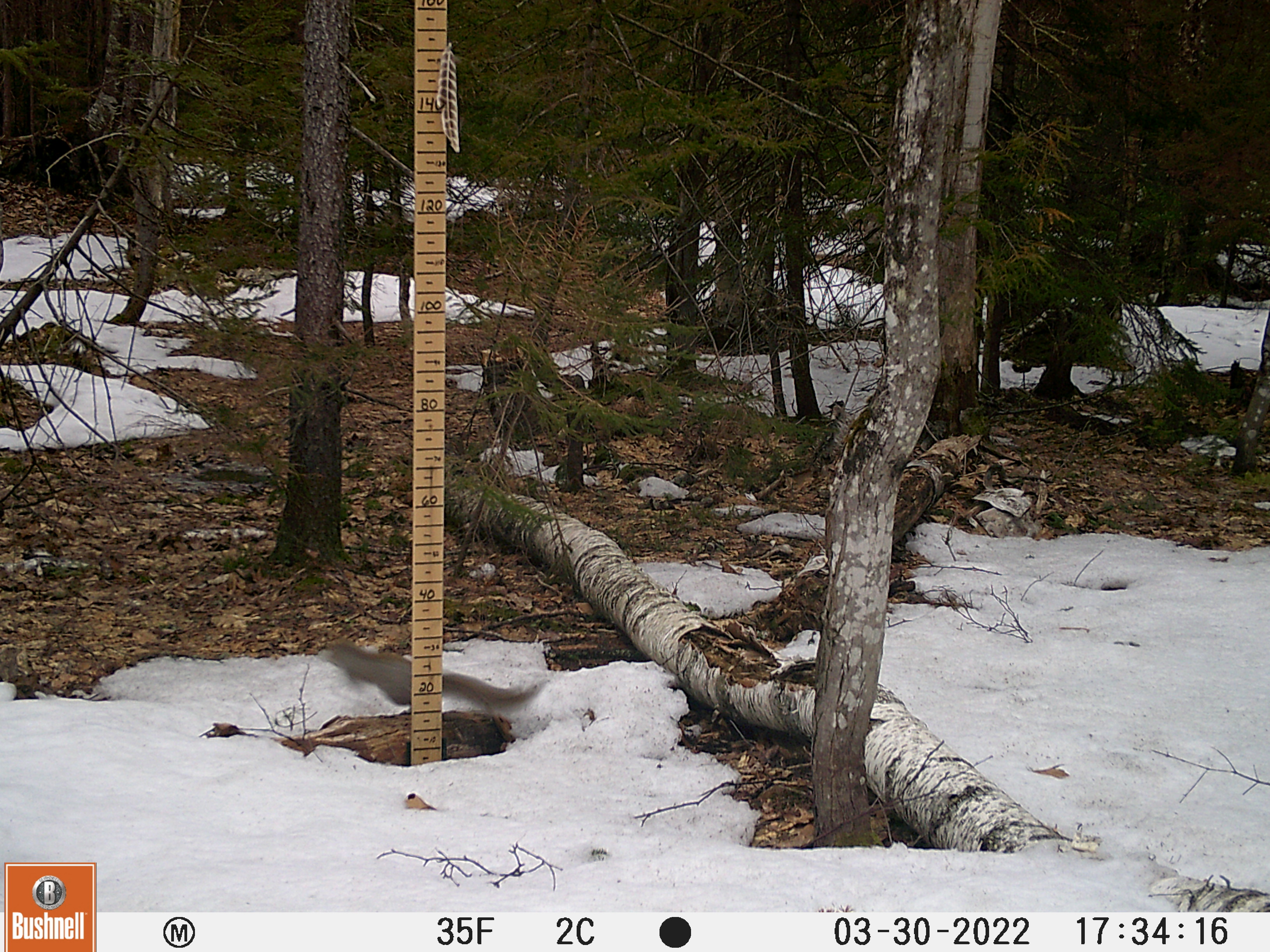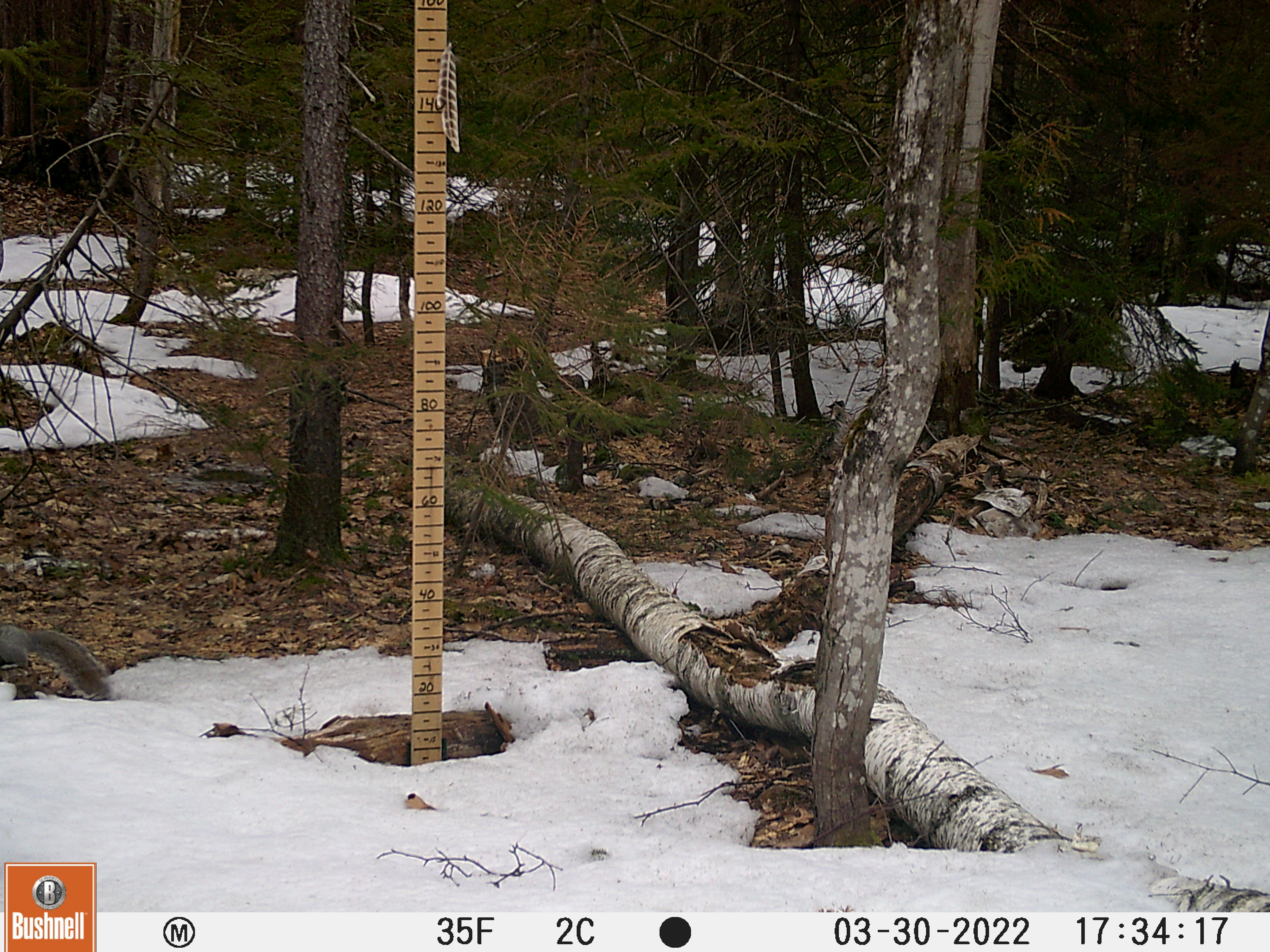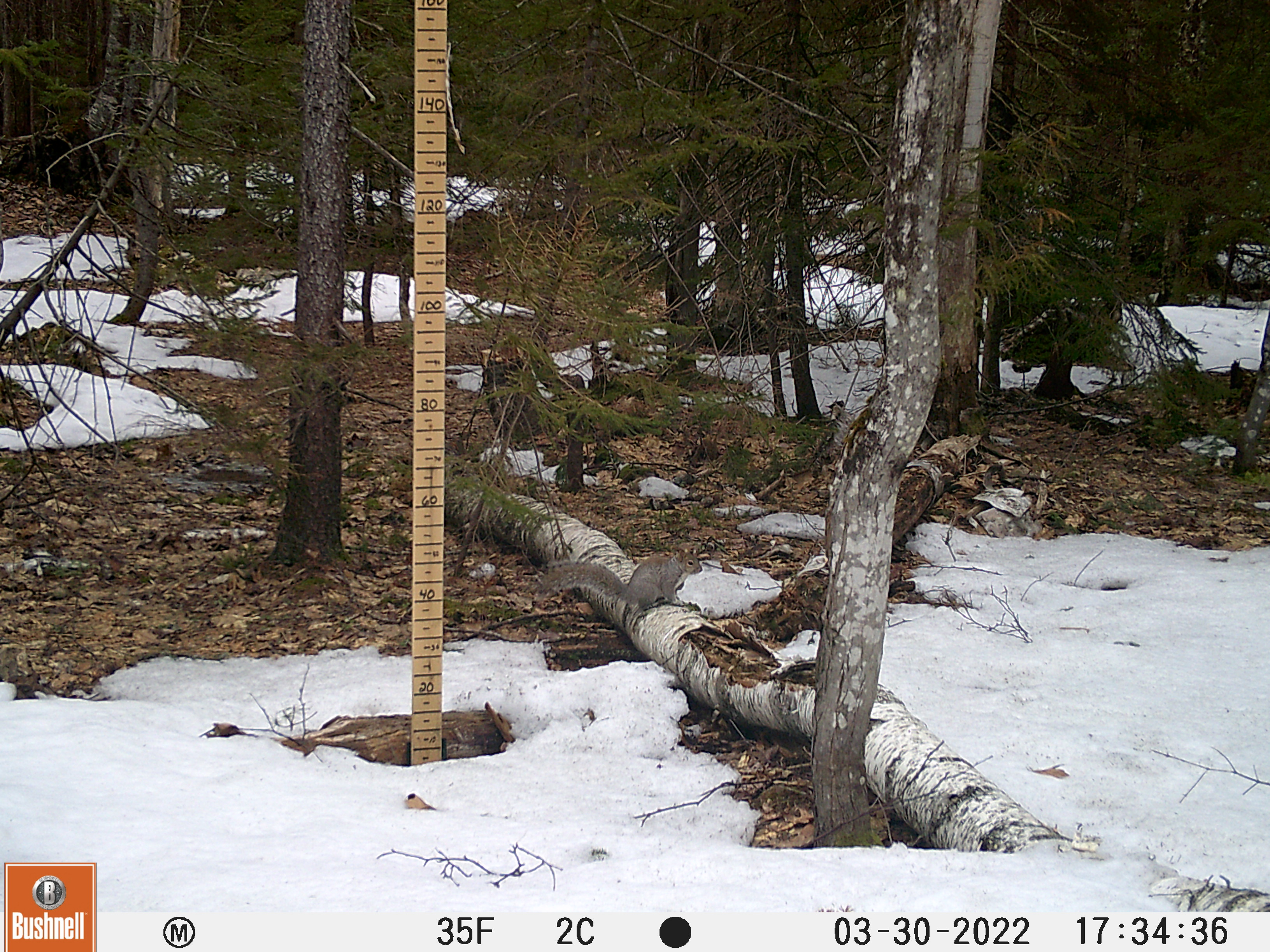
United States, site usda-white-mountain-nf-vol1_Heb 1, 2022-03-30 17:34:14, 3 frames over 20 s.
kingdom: Animalia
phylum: Chordata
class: Mammalia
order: Rodentia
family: Sciuridae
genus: Sciurus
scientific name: Sciurus carolinensis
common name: gray squirrel